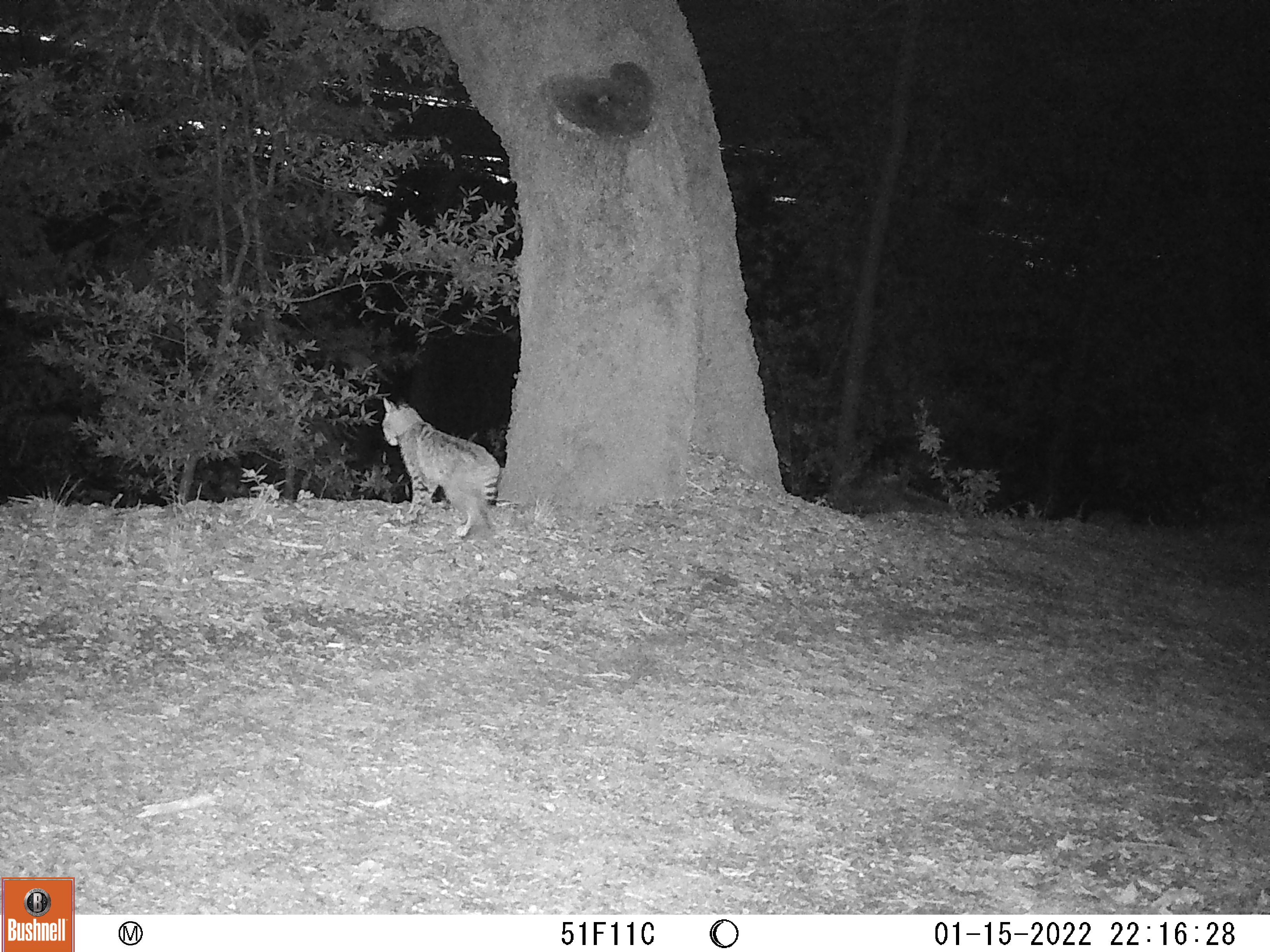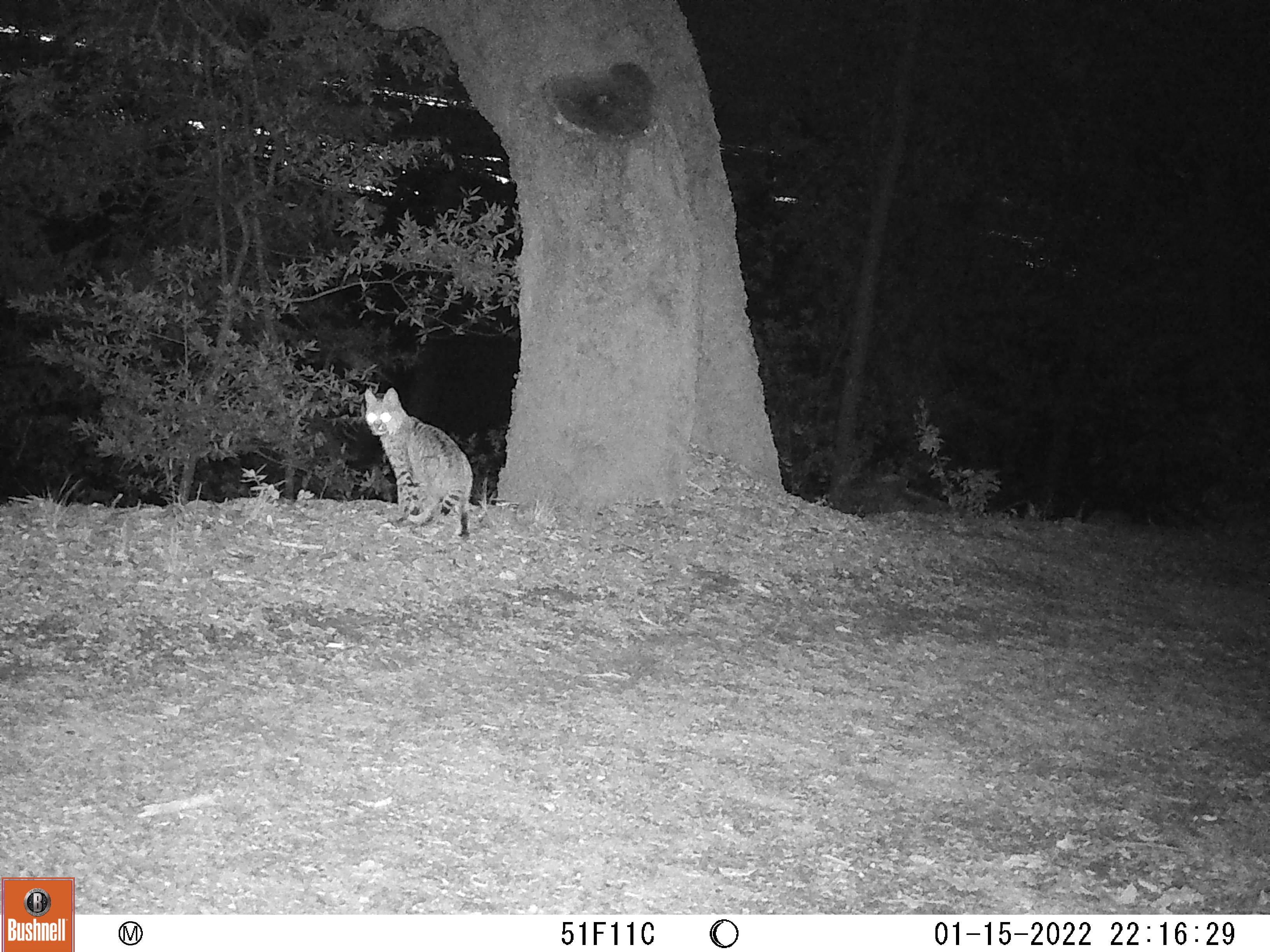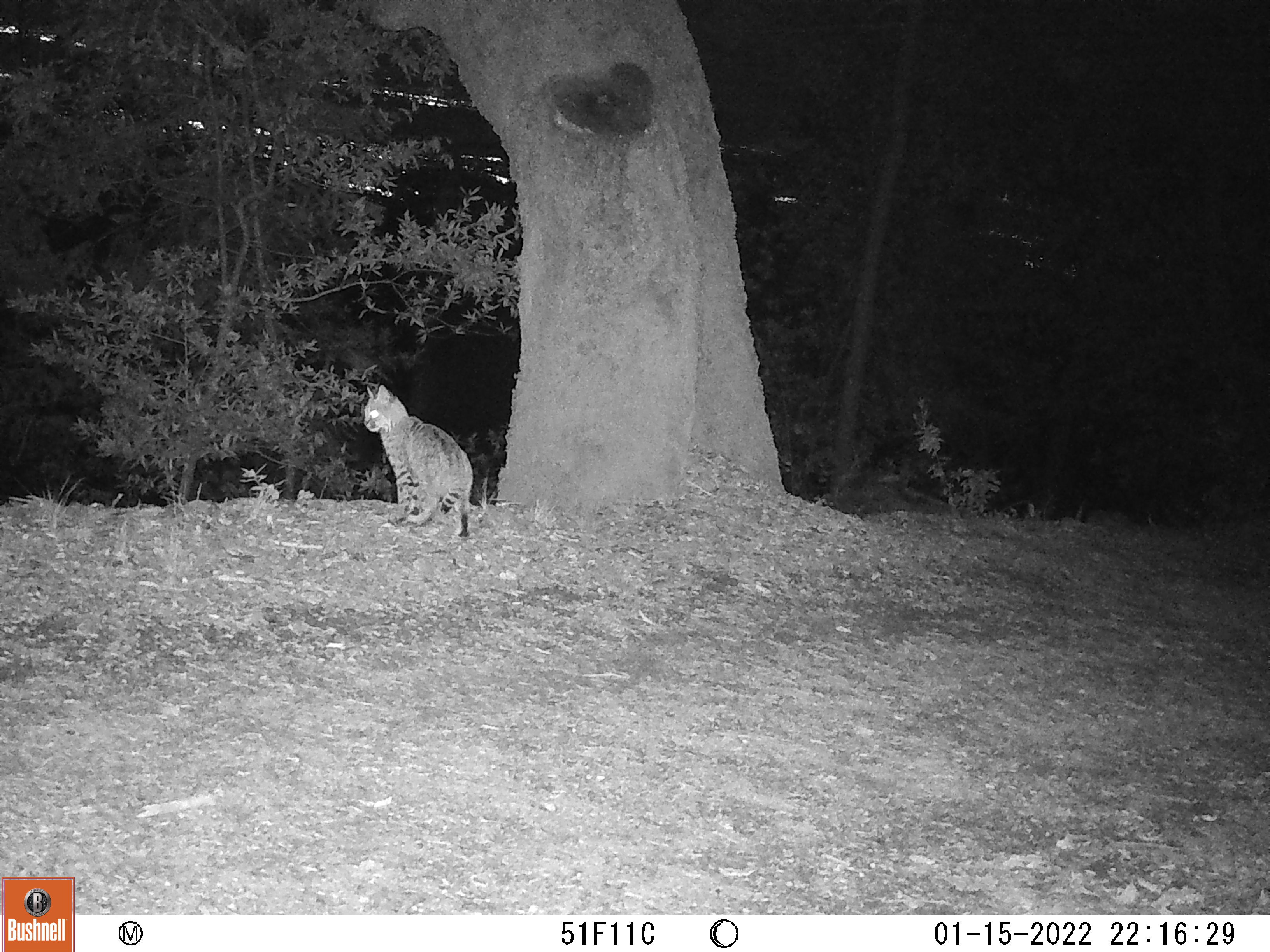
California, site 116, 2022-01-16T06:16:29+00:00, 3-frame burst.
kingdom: Animalia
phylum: Chordata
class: Mammalia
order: Carnivora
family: Felidae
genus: Lynx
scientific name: Lynx rufus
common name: bobcat